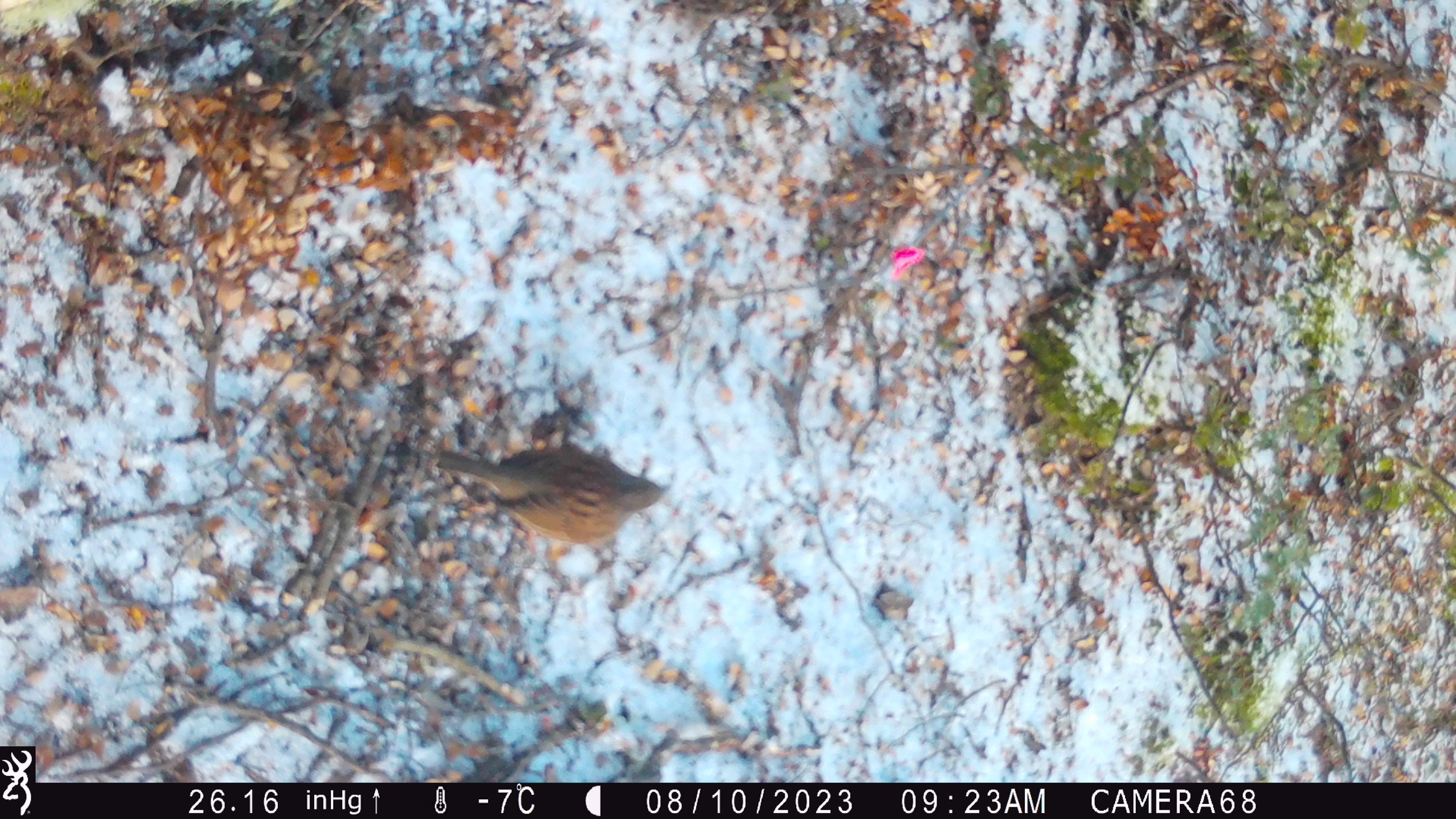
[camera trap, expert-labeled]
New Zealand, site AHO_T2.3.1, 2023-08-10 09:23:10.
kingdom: Animalia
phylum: Chordata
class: Aves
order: Passeriformes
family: Prunellidae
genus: Prunella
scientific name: Prunella modularis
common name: dunnock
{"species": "dunnock (Prunella modularis)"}